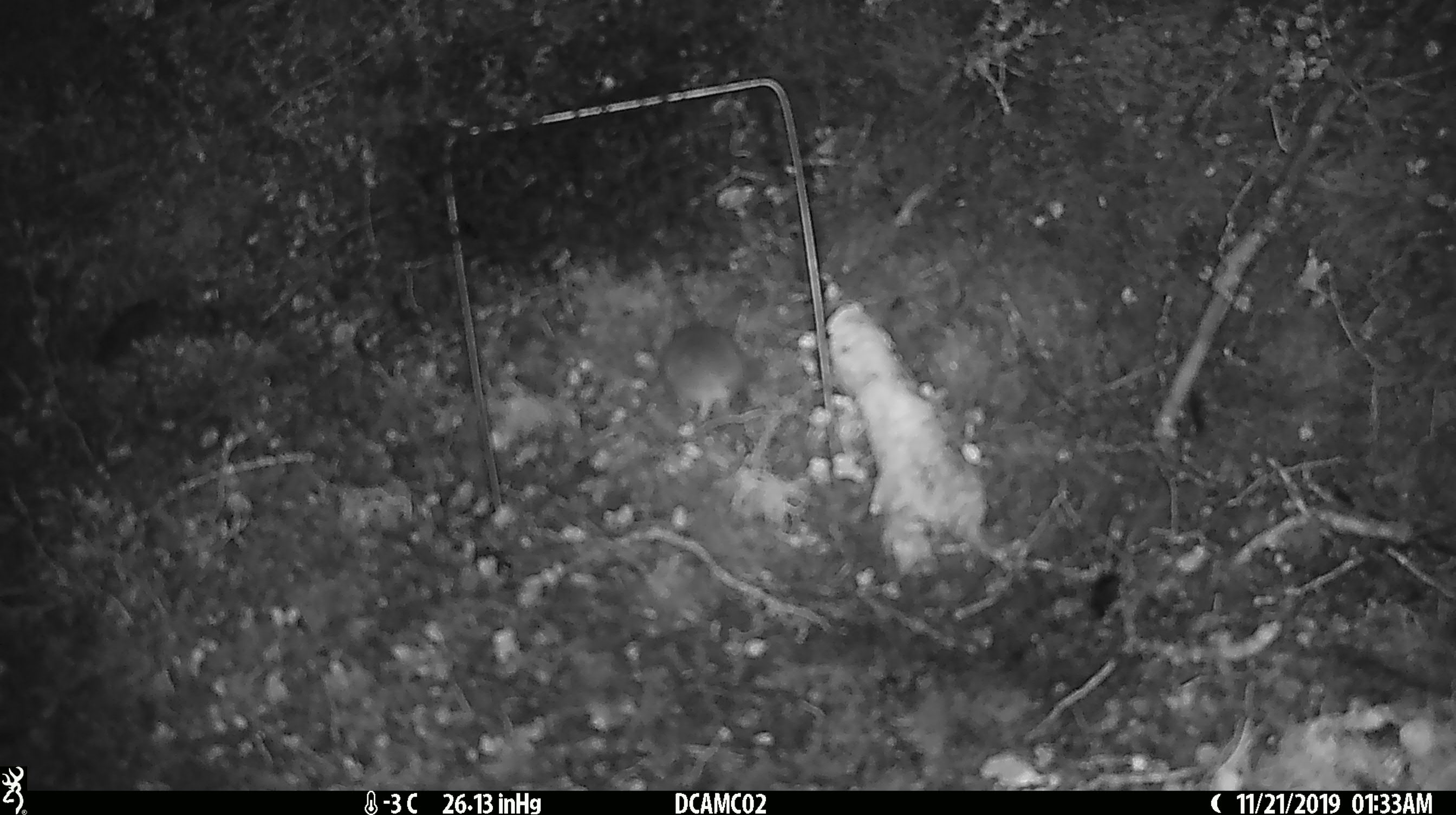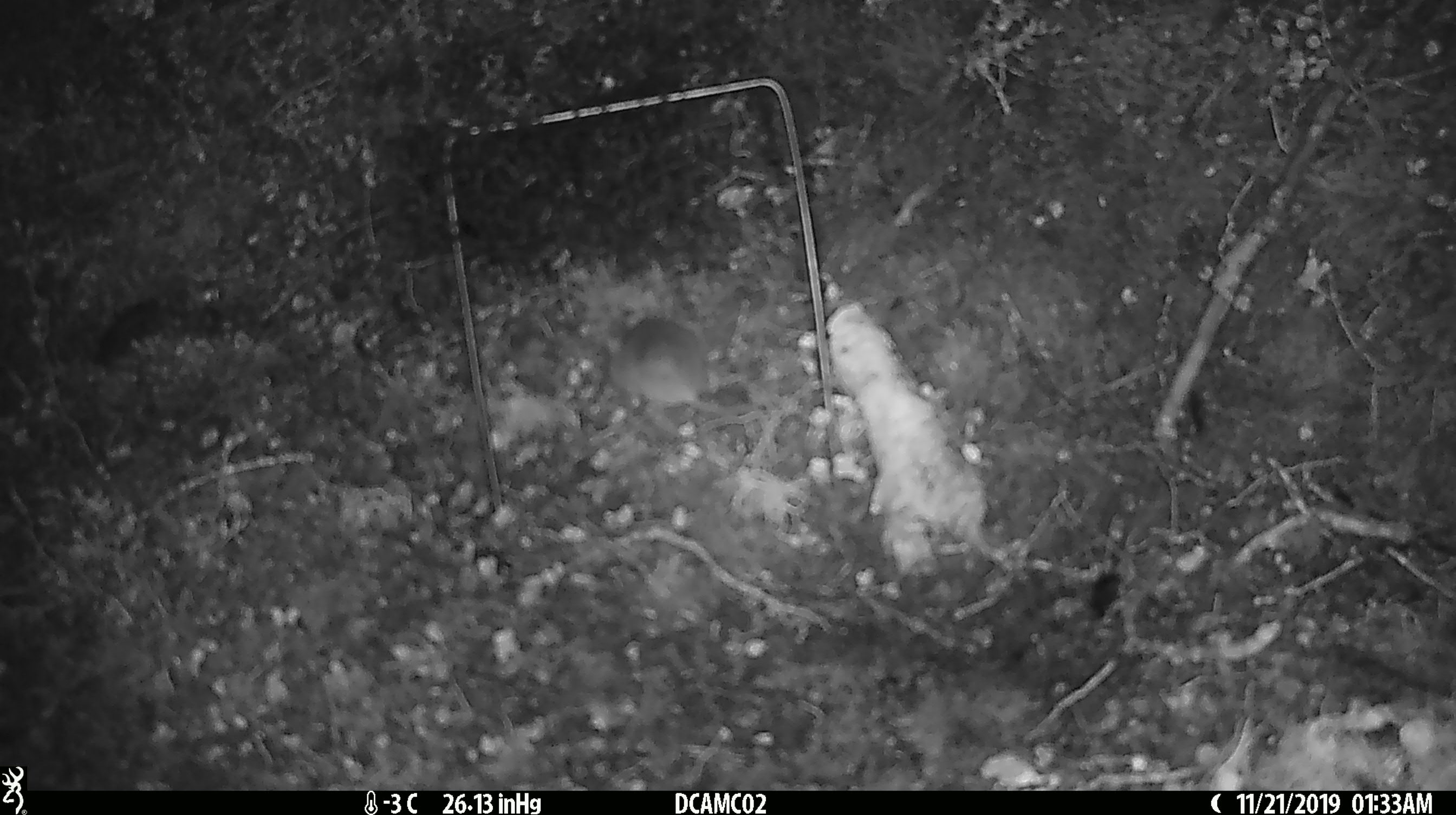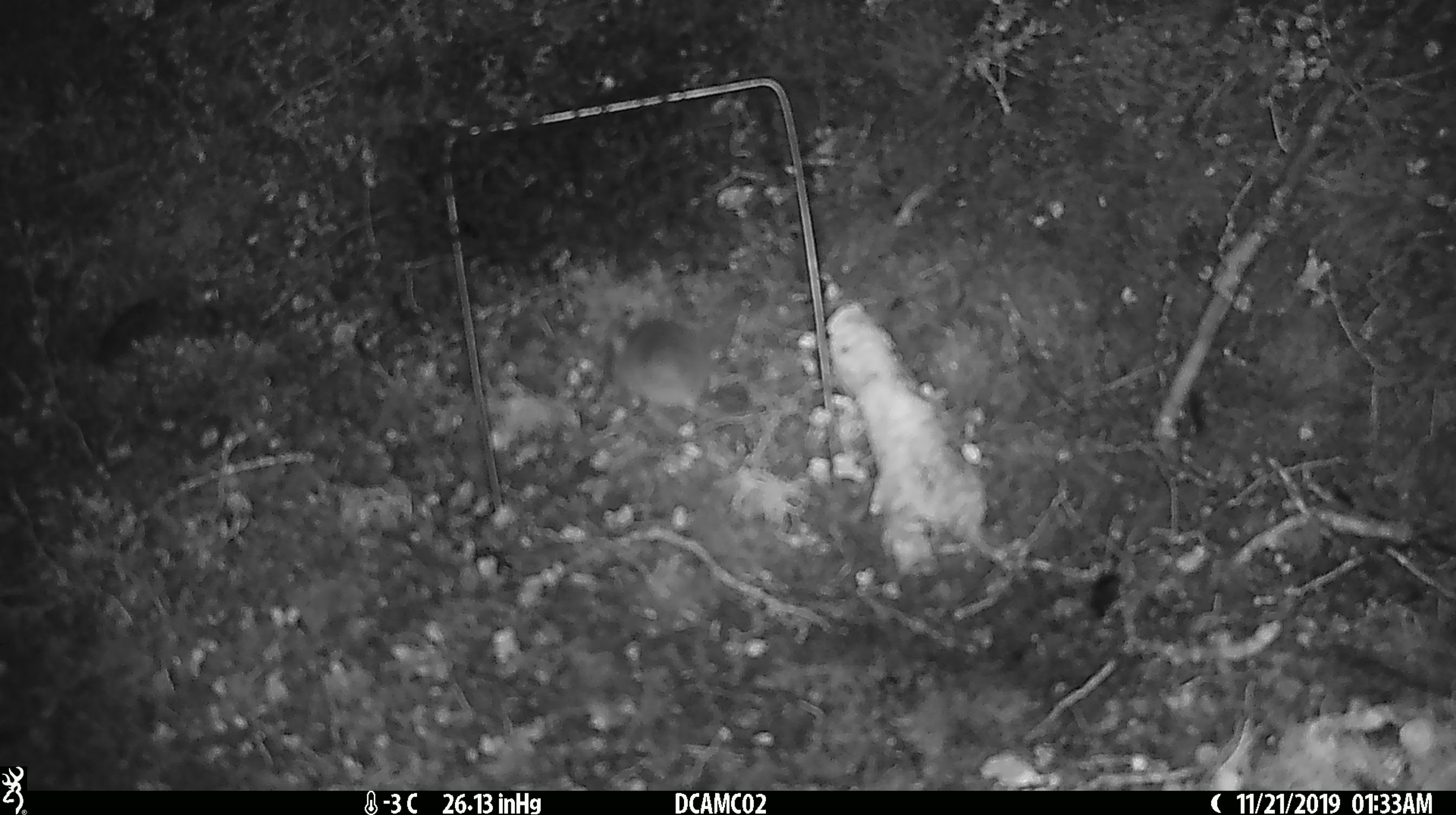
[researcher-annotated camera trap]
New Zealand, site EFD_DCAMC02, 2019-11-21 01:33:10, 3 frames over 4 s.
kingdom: Animalia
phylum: Chordata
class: Mammalia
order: Rodentia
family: Muridae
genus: Mus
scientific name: Mus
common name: mouse